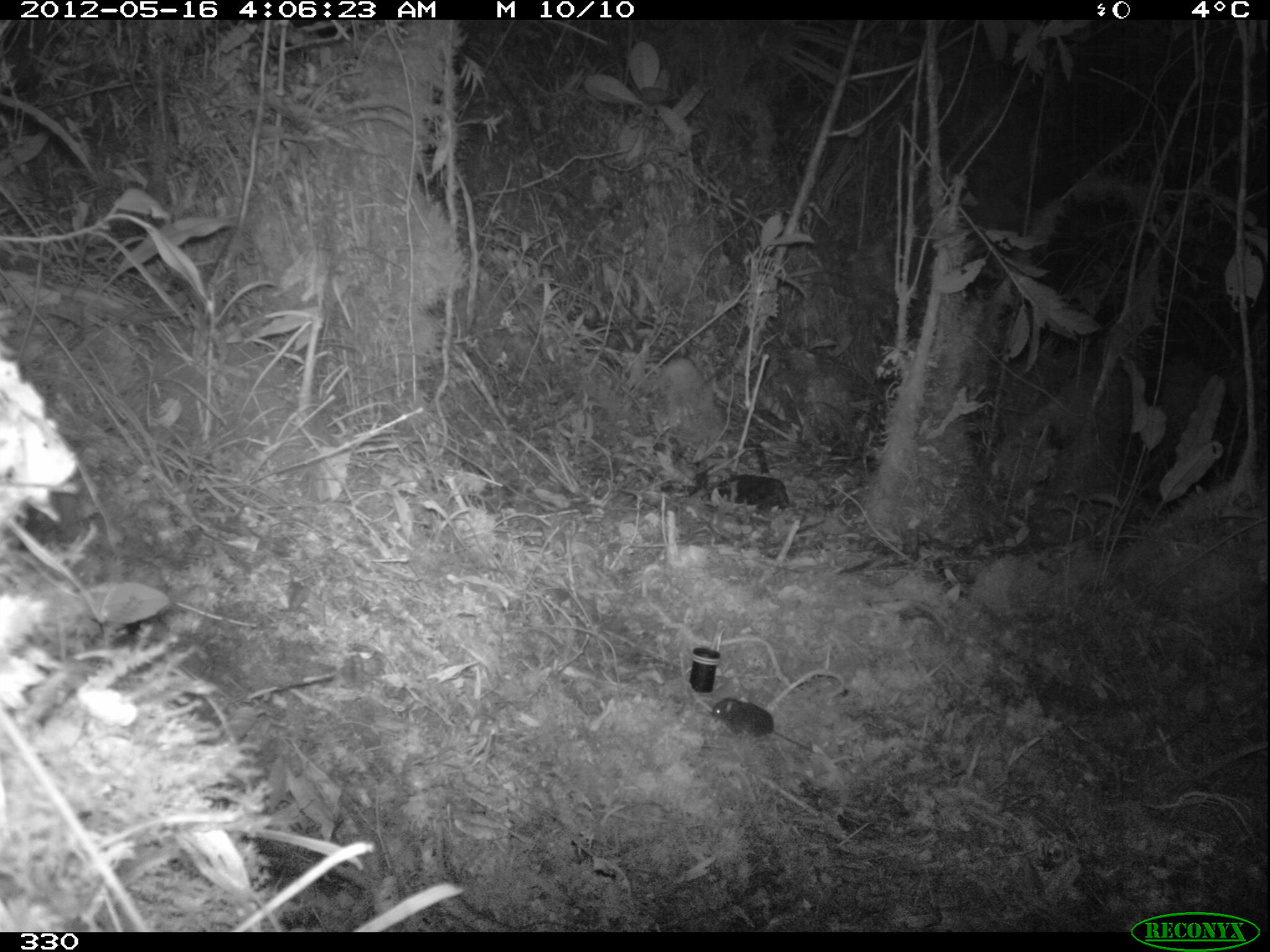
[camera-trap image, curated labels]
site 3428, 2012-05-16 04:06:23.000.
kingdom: Animalia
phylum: Chordata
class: Mammalia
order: Rodentia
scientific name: Rodentia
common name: rodents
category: unknown rodent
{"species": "unknown rodent (rodents) (Rodentia)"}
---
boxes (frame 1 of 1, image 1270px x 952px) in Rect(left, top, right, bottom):
unknown rodent: Rect(711, 697, 815, 754)